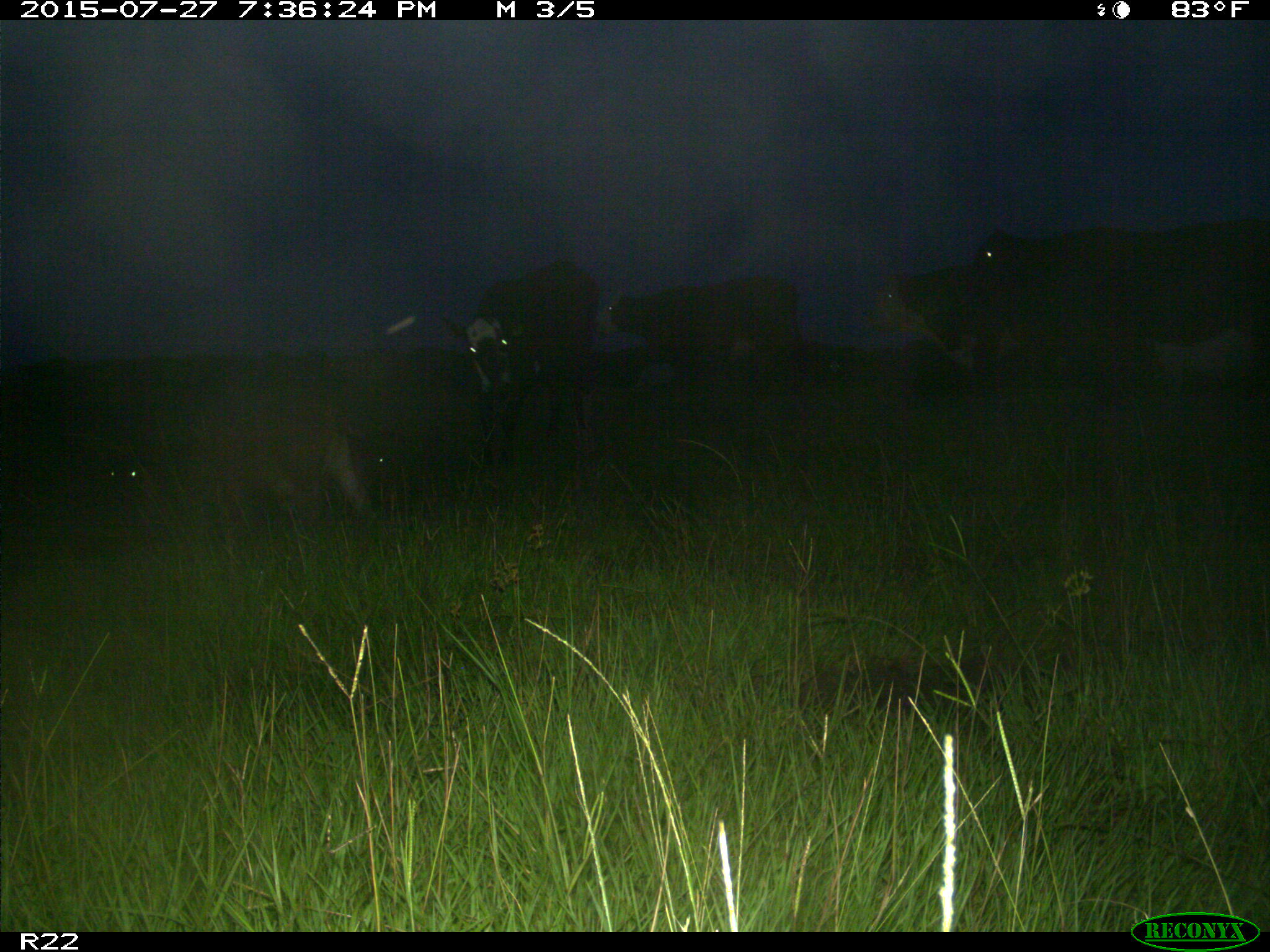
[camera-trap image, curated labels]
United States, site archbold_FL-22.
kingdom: Animalia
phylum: Chordata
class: Mammalia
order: Artiodactyla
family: Bovidae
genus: Bos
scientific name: Bos taurus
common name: domestic cow